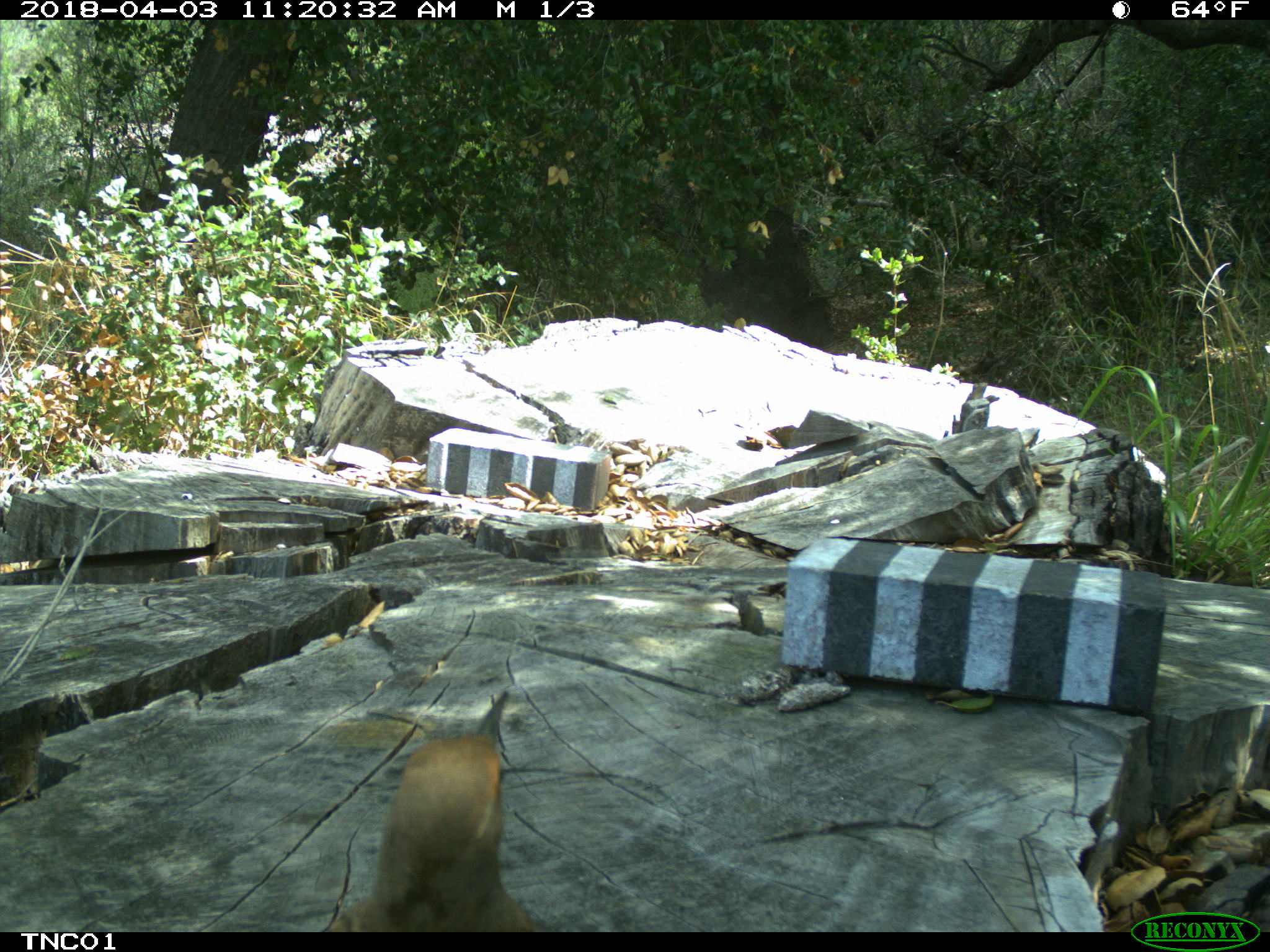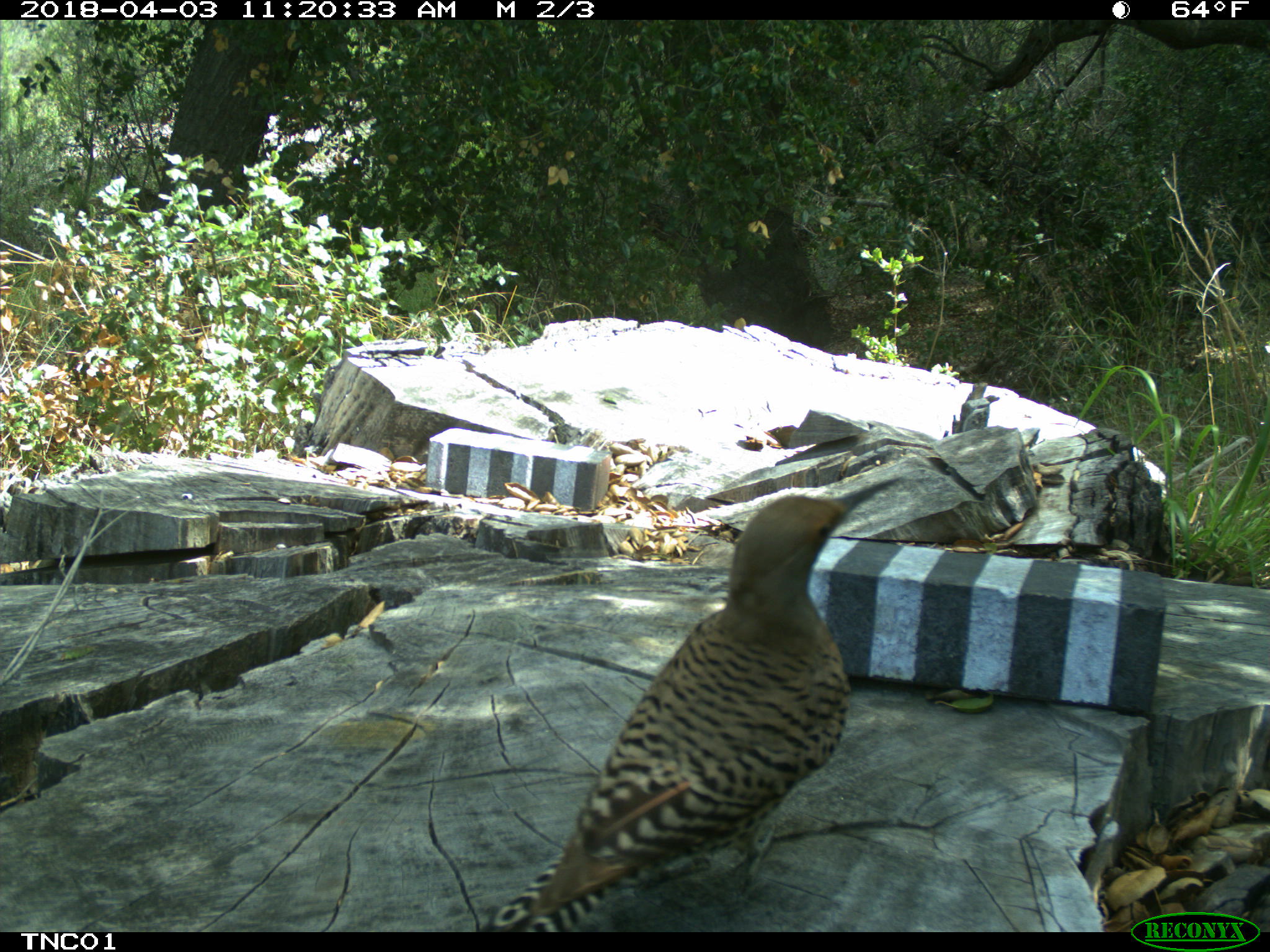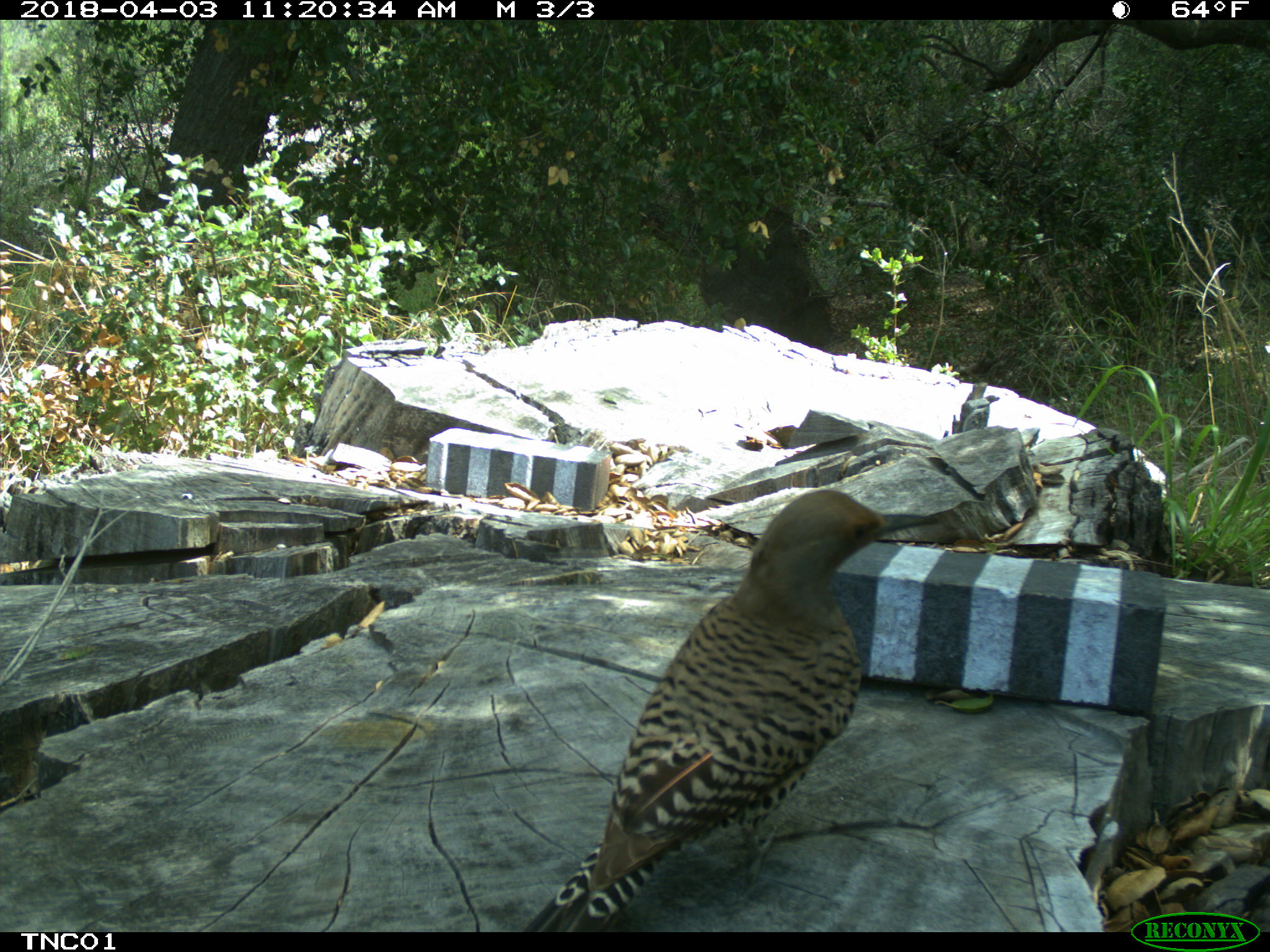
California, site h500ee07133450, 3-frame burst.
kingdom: Animalia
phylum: Chordata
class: Aves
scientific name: Aves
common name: bird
Bird (Aves).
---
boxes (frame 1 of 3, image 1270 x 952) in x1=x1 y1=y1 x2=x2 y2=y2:
bird: x1=326 y1=688 x2=540 y2=932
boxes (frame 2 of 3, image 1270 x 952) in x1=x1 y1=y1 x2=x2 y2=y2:
bird: x1=477 y1=477 x2=899 y2=932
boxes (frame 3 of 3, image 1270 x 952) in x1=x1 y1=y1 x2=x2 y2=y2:
bird: x1=520 y1=486 x2=940 y2=931